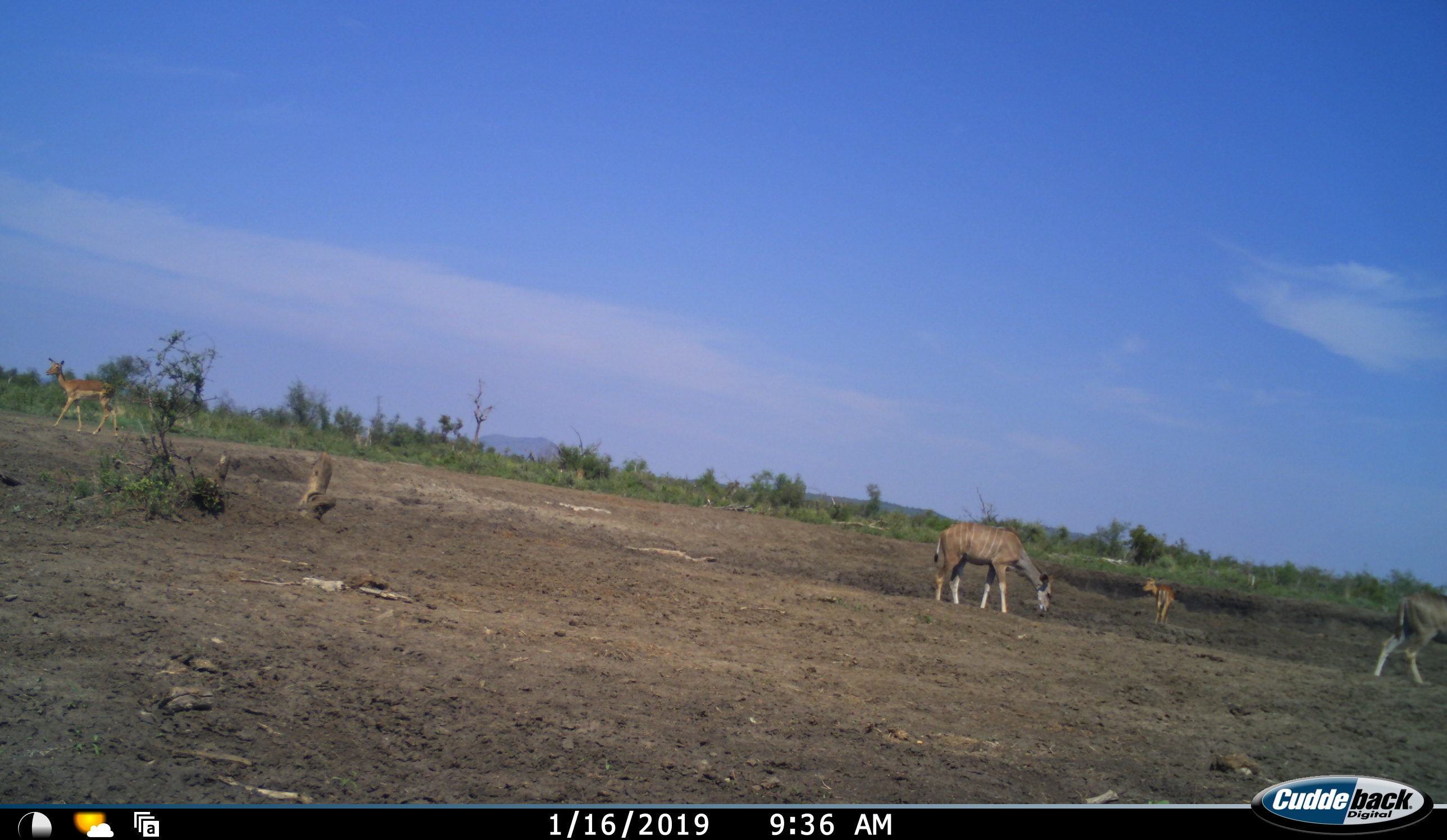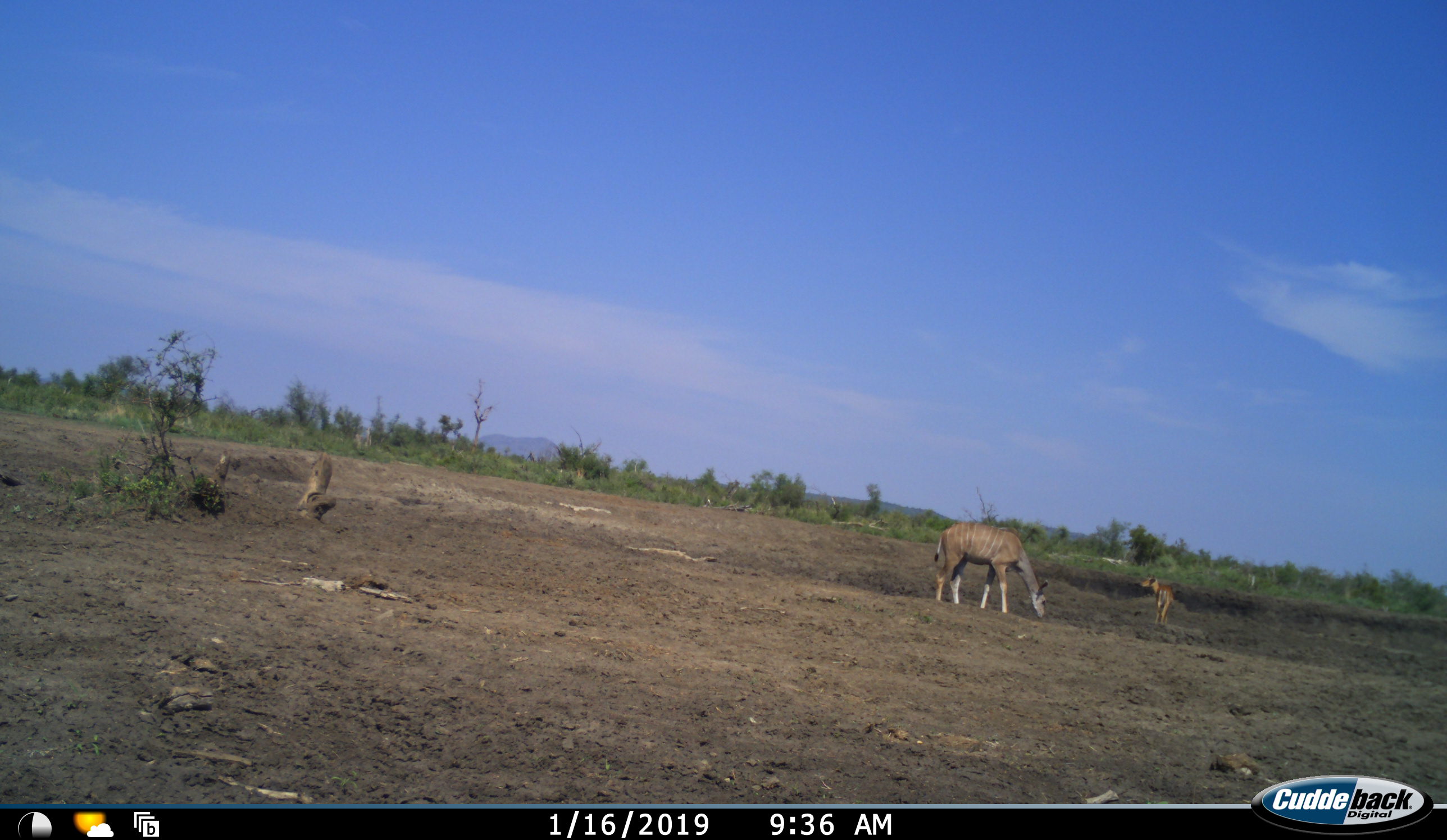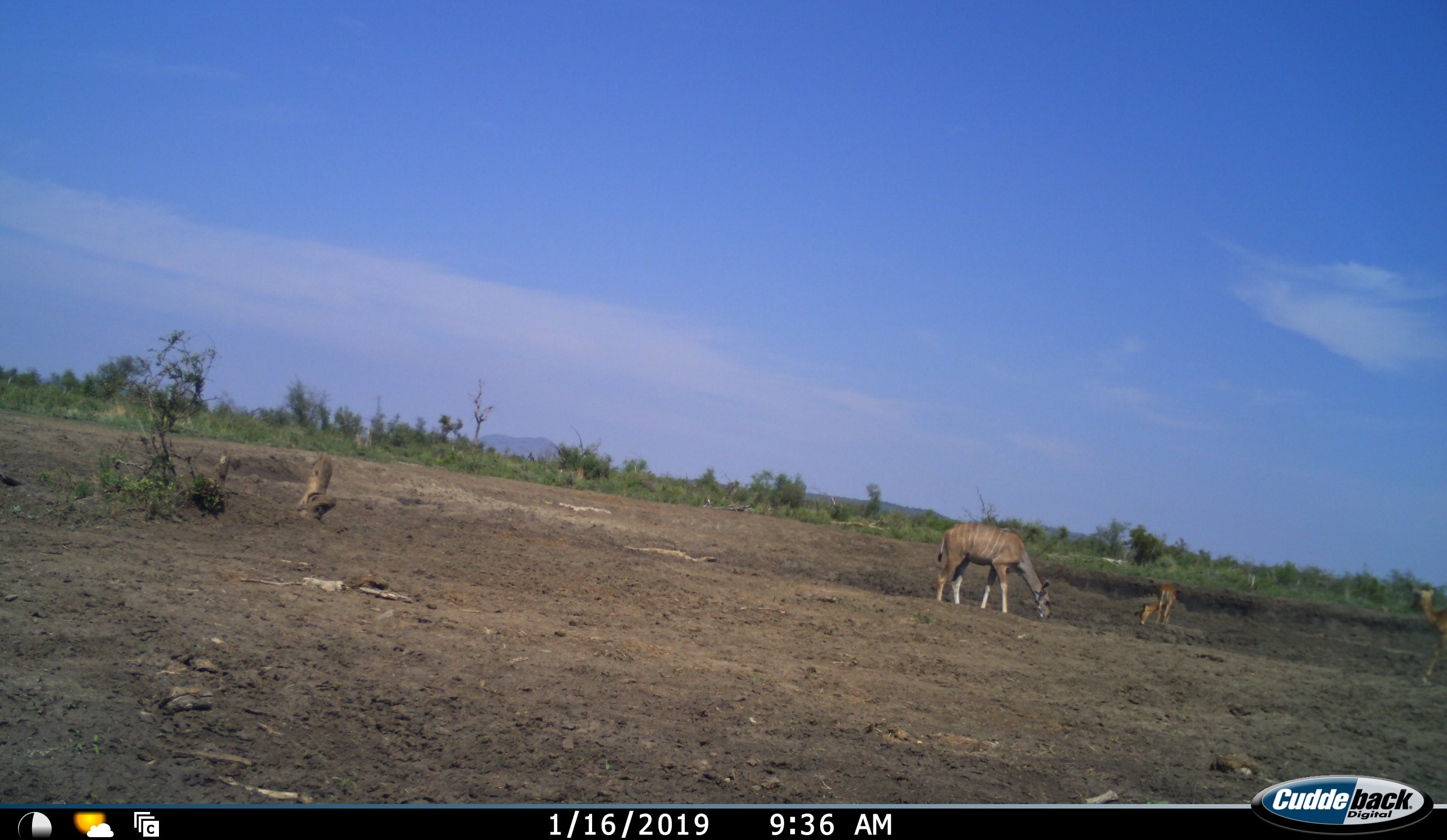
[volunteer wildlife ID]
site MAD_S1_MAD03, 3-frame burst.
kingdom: Animalia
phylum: Chordata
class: Mammalia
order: Artiodactyla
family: Bovidae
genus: Aepyceros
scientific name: Aepyceros melampus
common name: impala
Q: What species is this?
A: Impala (Aepyceros melampus).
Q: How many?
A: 3.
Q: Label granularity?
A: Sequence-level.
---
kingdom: Animalia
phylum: Chordata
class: Mammalia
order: Artiodactyla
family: Bovidae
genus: Tragelaphus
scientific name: Tragelaphus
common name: kudu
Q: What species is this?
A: Kudu (Tragelaphus).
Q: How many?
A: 2.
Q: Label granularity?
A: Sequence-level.